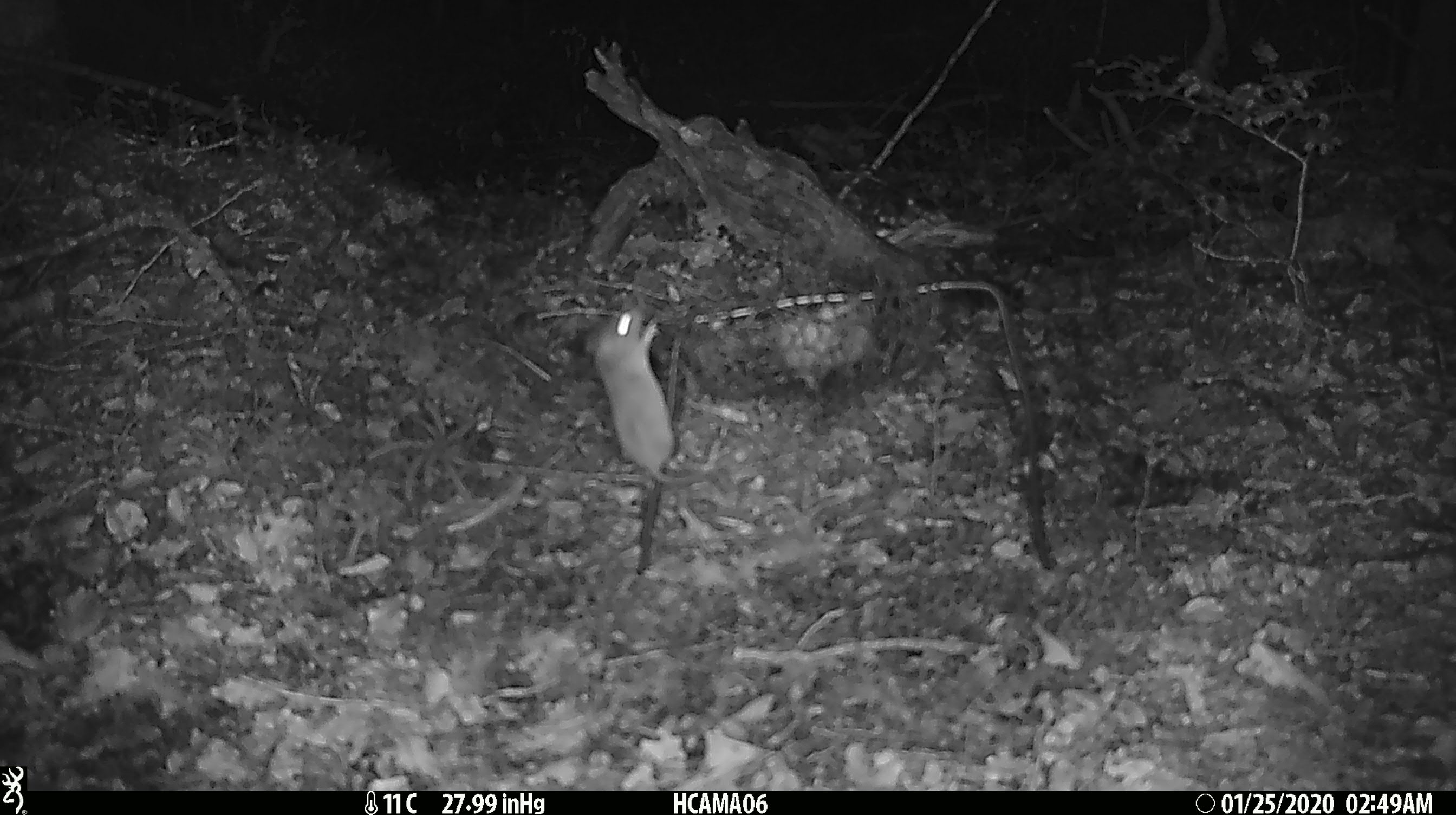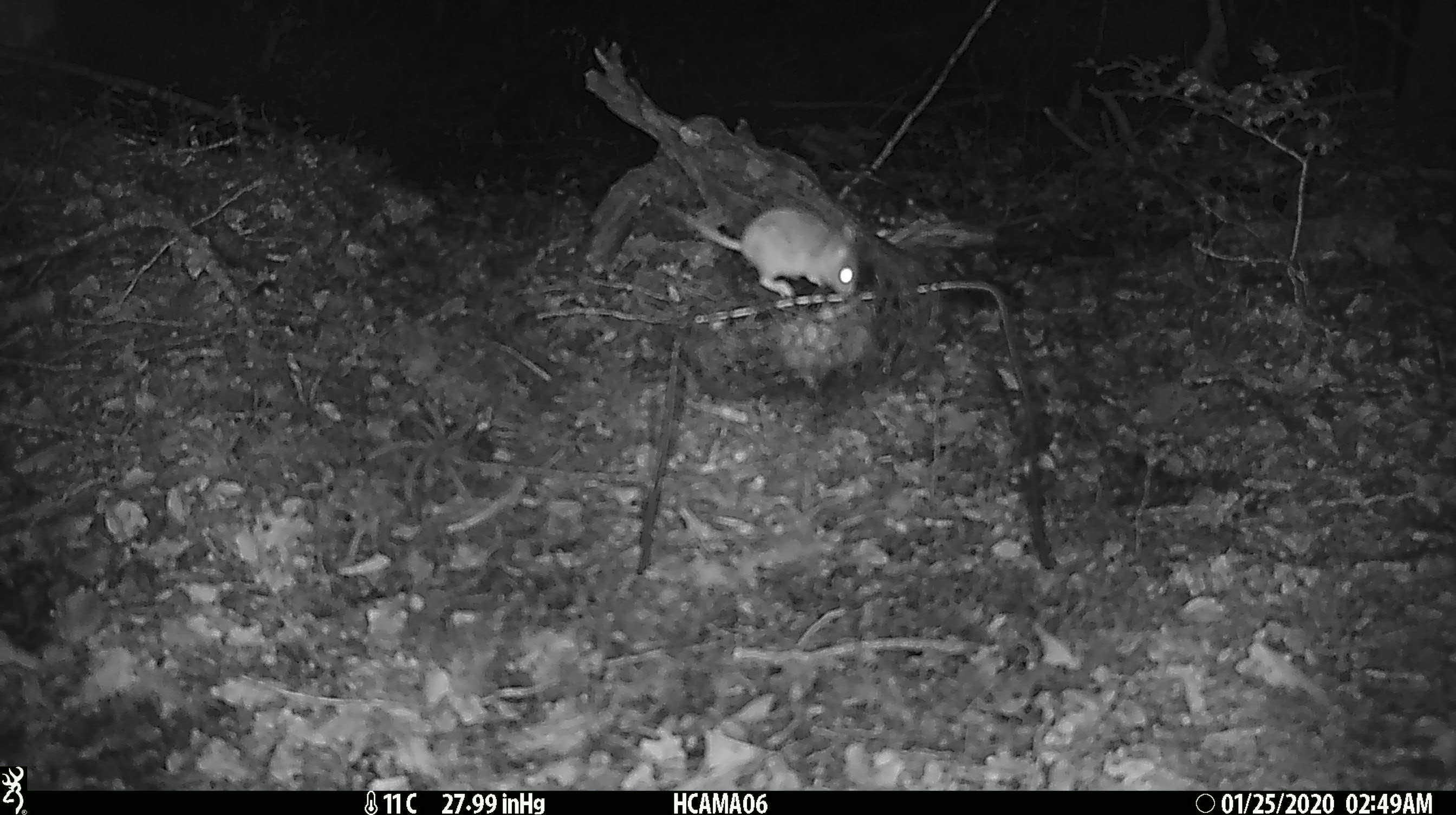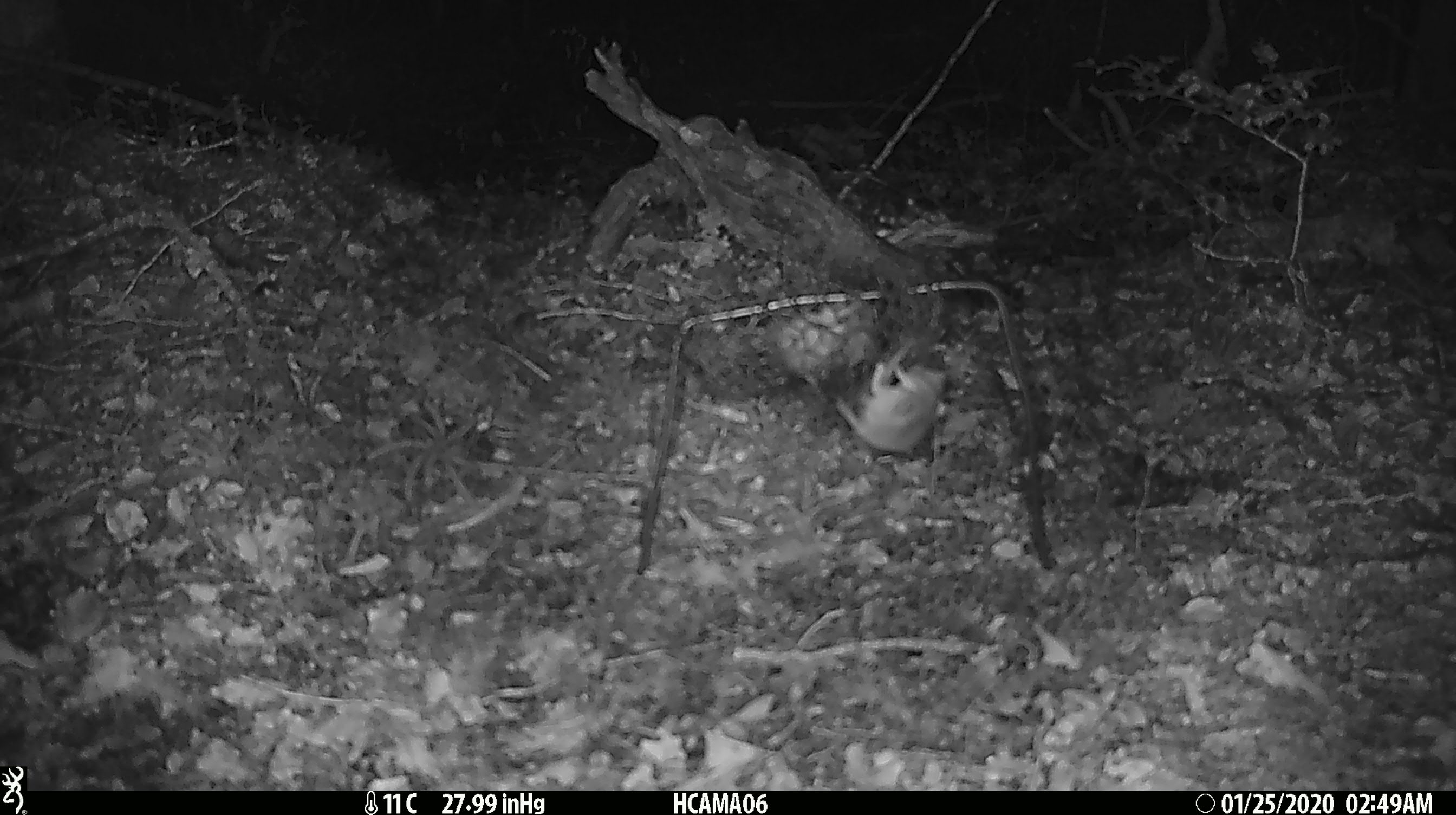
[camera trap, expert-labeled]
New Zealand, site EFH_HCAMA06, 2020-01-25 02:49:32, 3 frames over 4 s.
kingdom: Animalia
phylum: Chordata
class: Mammalia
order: Rodentia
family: Muridae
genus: Mus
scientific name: Mus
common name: mouse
Mouse (Mus).